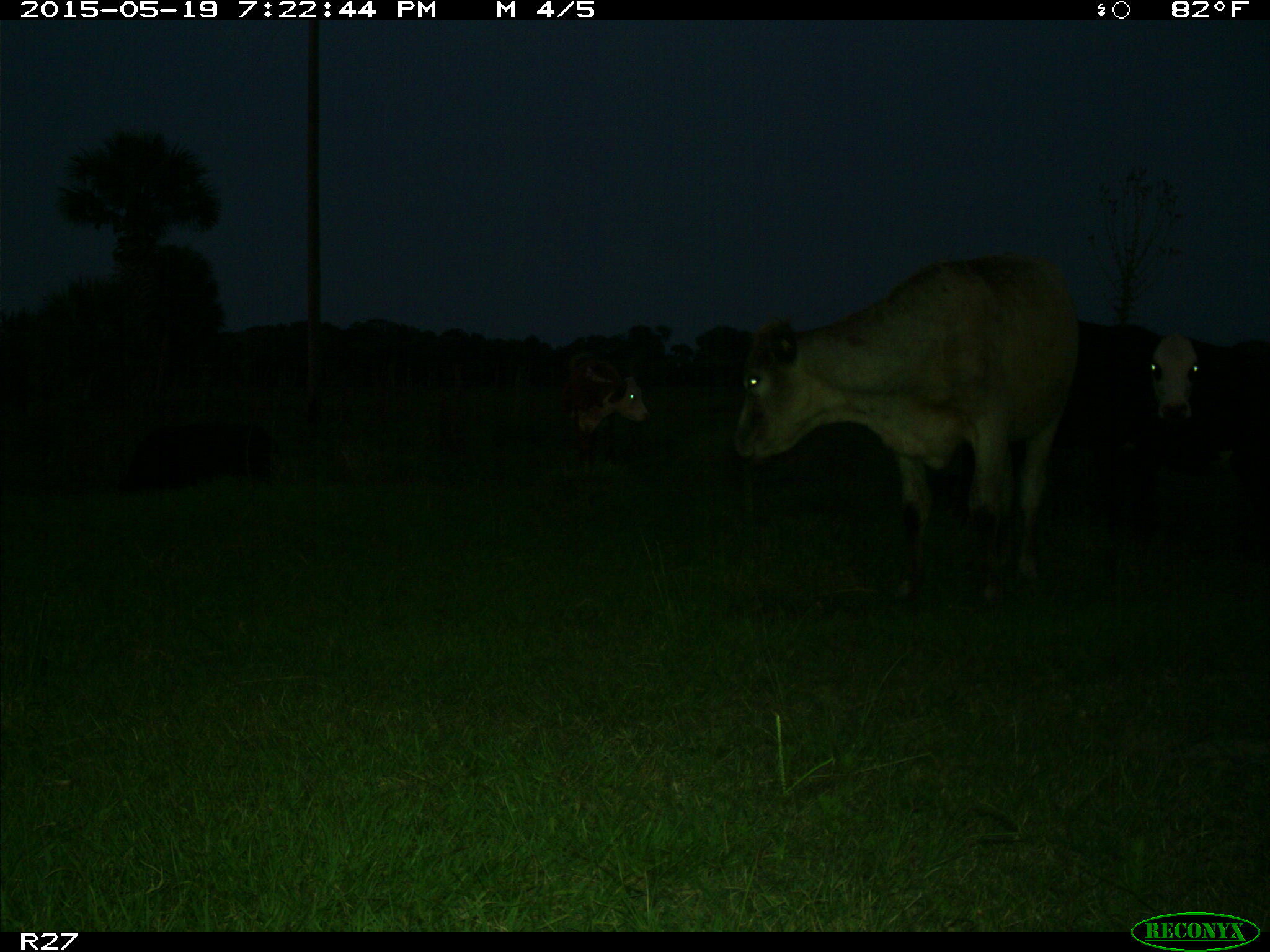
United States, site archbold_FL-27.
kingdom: Animalia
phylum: Chordata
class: Mammalia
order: Artiodactyla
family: Bovidae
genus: Bos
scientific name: Bos taurus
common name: domestic cow